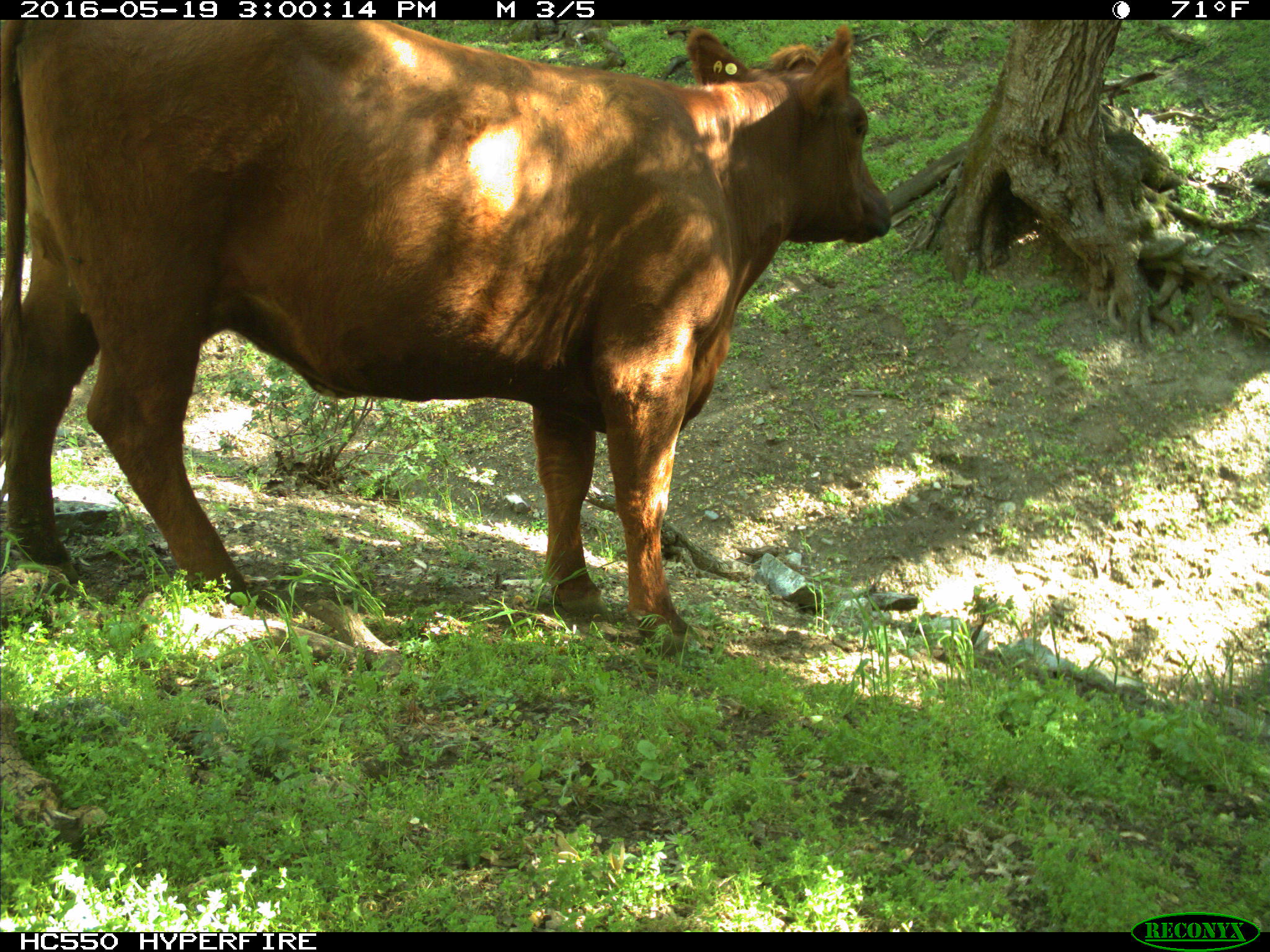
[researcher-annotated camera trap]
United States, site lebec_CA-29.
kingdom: Animalia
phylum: Chordata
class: Mammalia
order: Artiodactyla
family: Bovidae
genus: Bos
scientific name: Bos taurus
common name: domestic cow